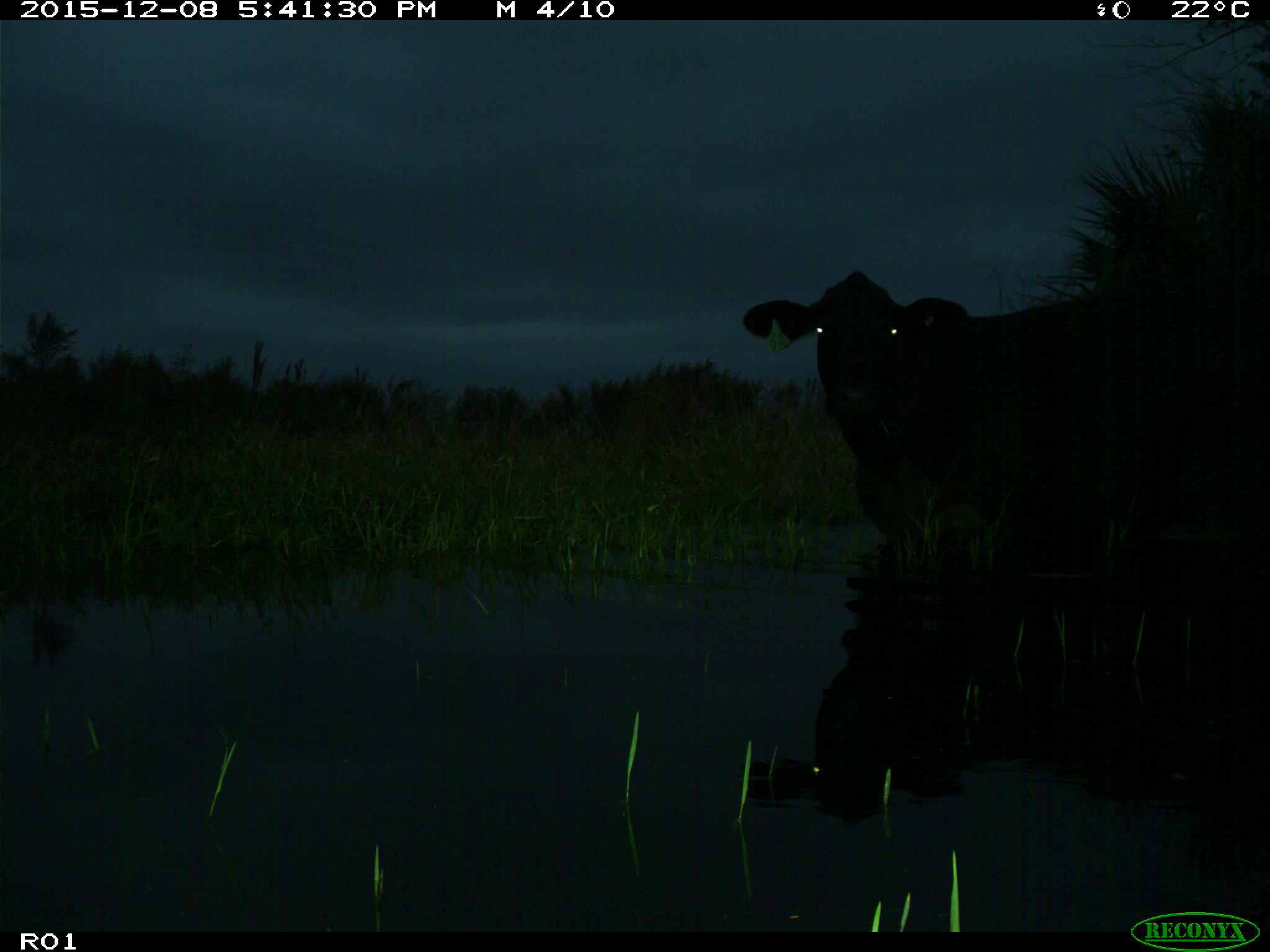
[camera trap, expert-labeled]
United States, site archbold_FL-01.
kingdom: Animalia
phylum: Chordata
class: Mammalia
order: Artiodactyla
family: Bovidae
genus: Bos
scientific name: Bos taurus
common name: domestic cow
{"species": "Bos taurus (domestic cow)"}